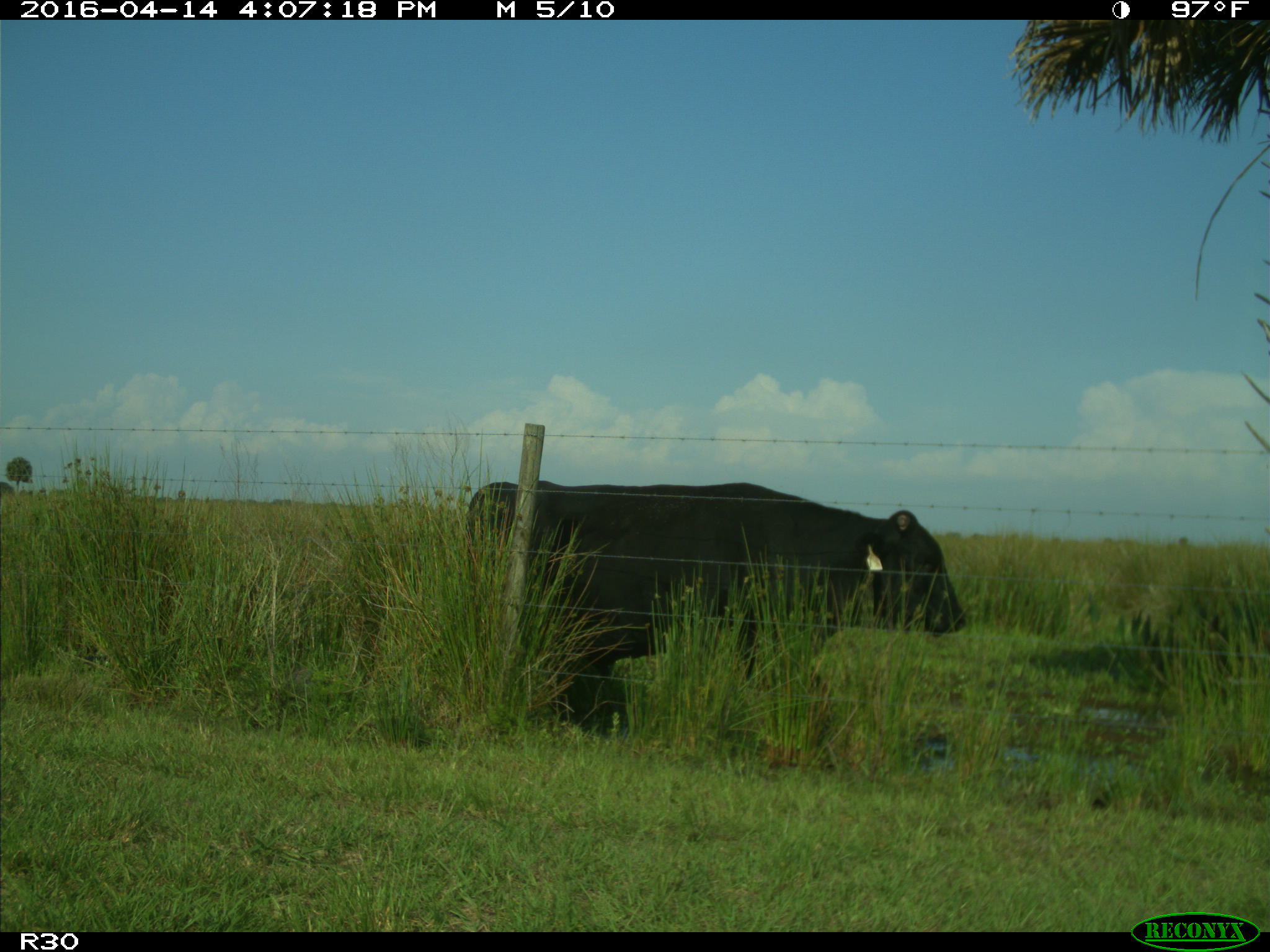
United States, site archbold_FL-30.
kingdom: Animalia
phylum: Chordata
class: Mammalia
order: Artiodactyla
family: Bovidae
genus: Bos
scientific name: Bos taurus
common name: domestic cow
Bos taurus (domestic cow).